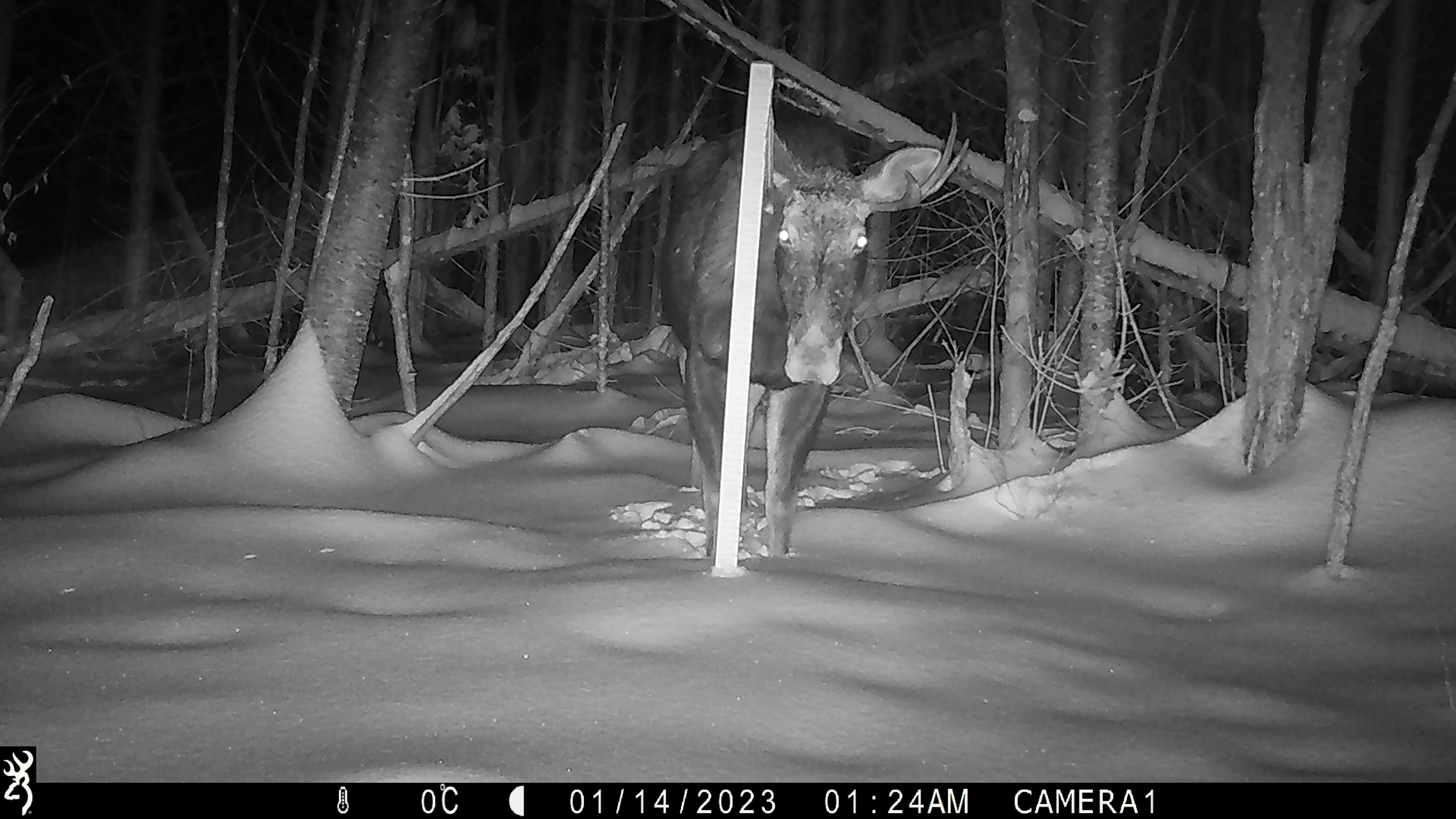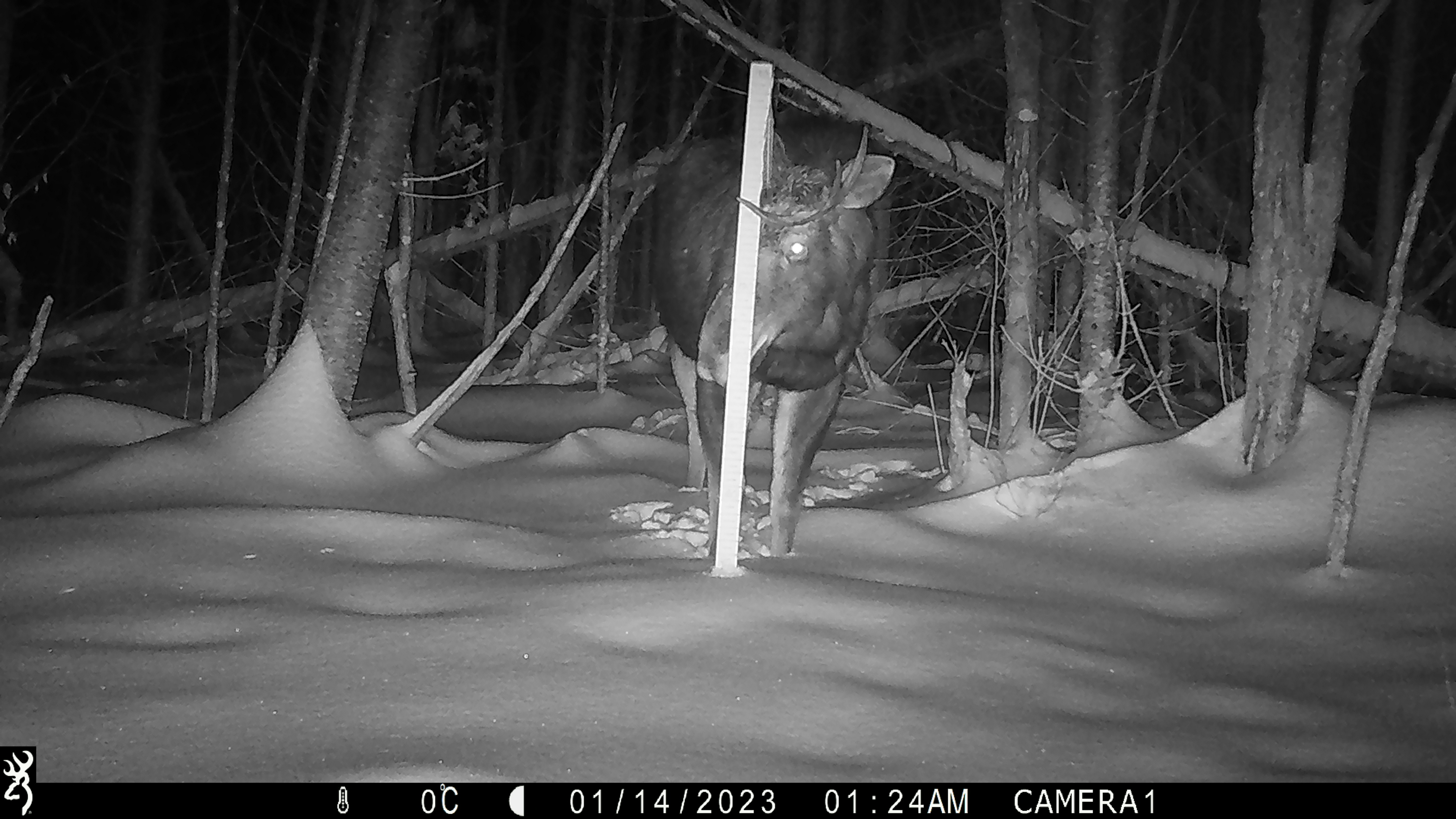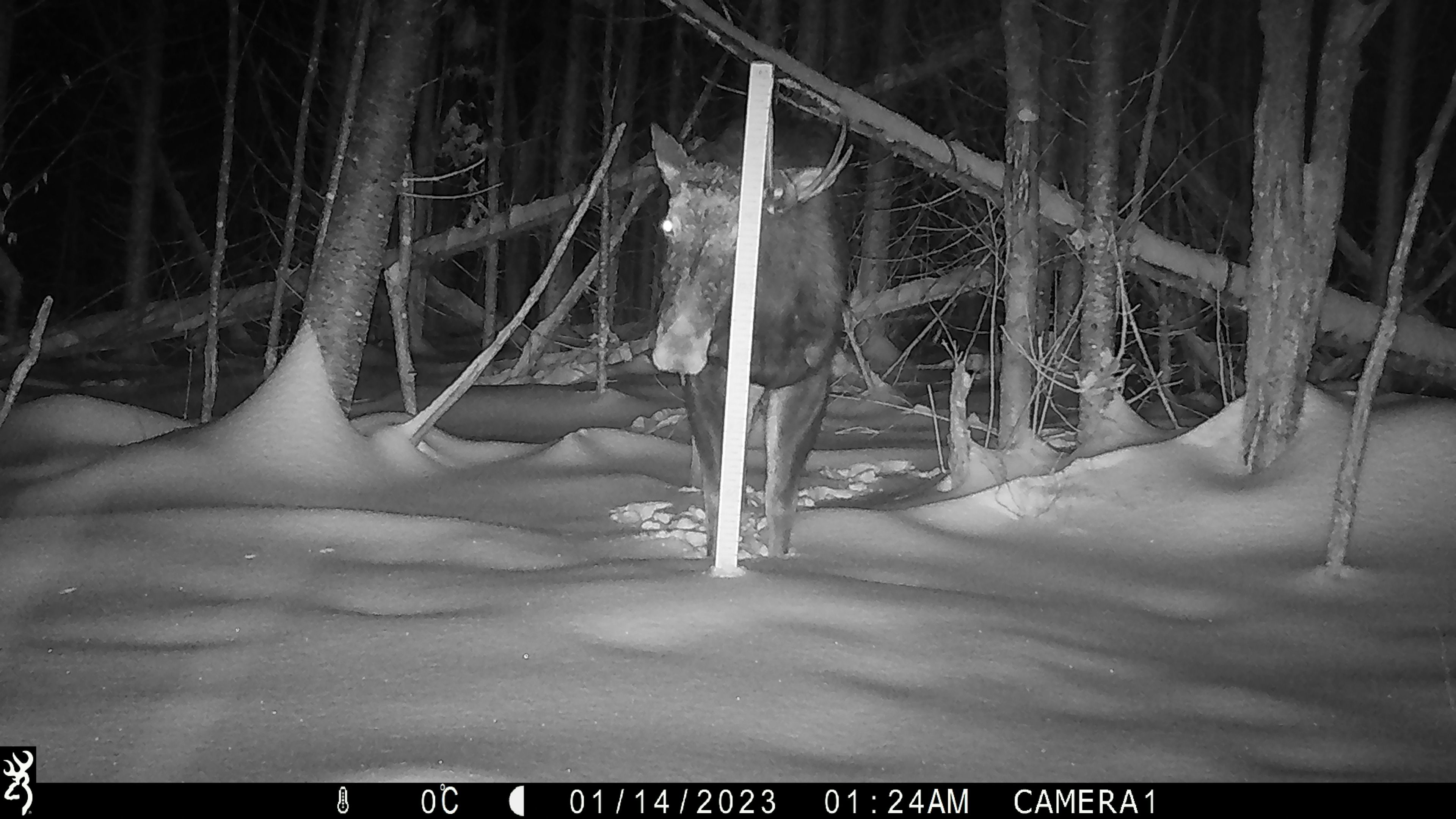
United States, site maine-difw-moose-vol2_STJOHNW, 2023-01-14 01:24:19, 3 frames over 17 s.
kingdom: Animalia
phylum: Chordata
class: Mammalia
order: Artiodactyla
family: Cervidae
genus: Alces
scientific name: Alces alces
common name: moose